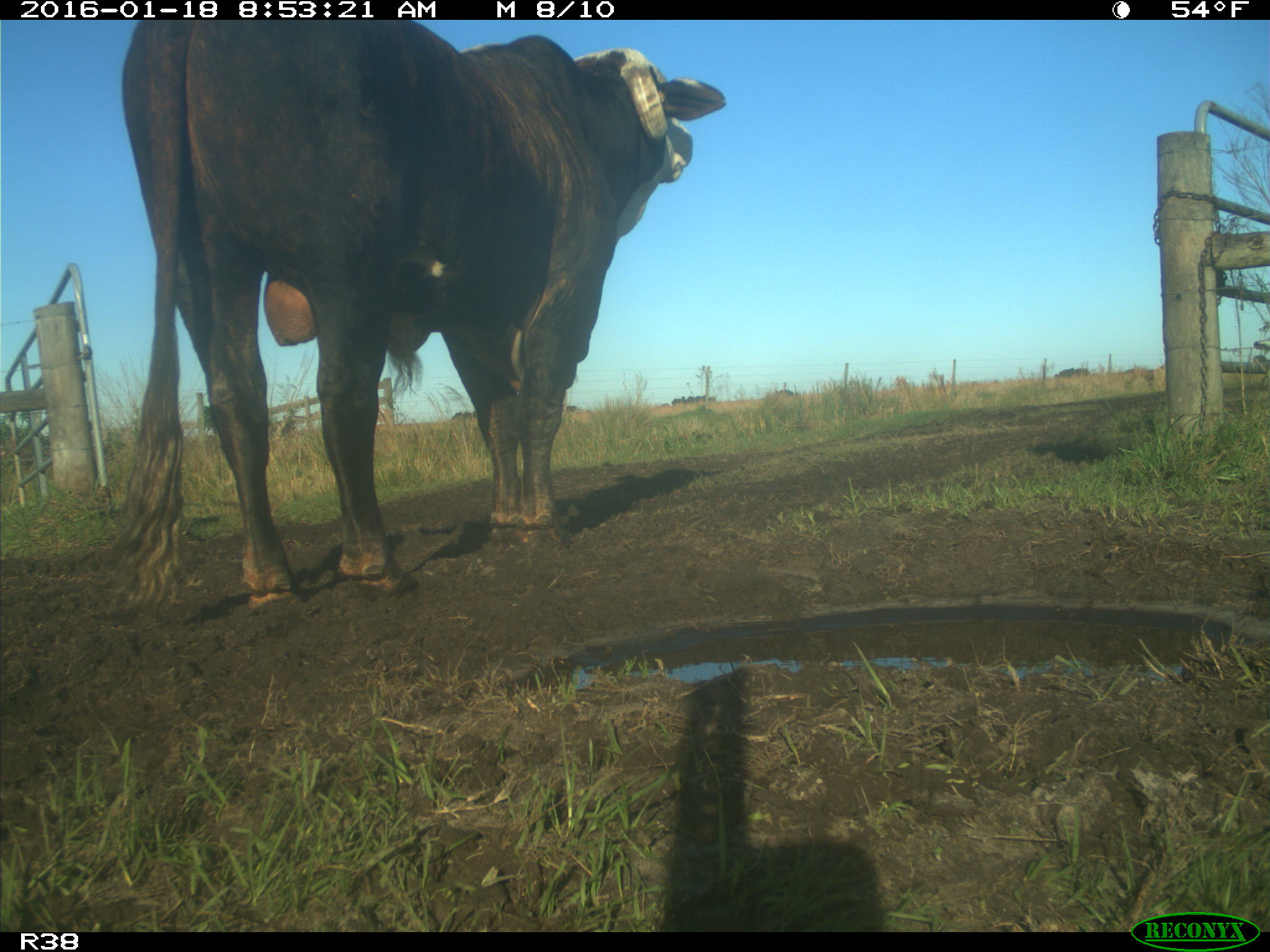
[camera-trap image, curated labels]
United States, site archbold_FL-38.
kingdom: Animalia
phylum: Chordata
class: Mammalia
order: Artiodactyla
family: Bovidae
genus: Bos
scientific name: Bos taurus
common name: domestic cow